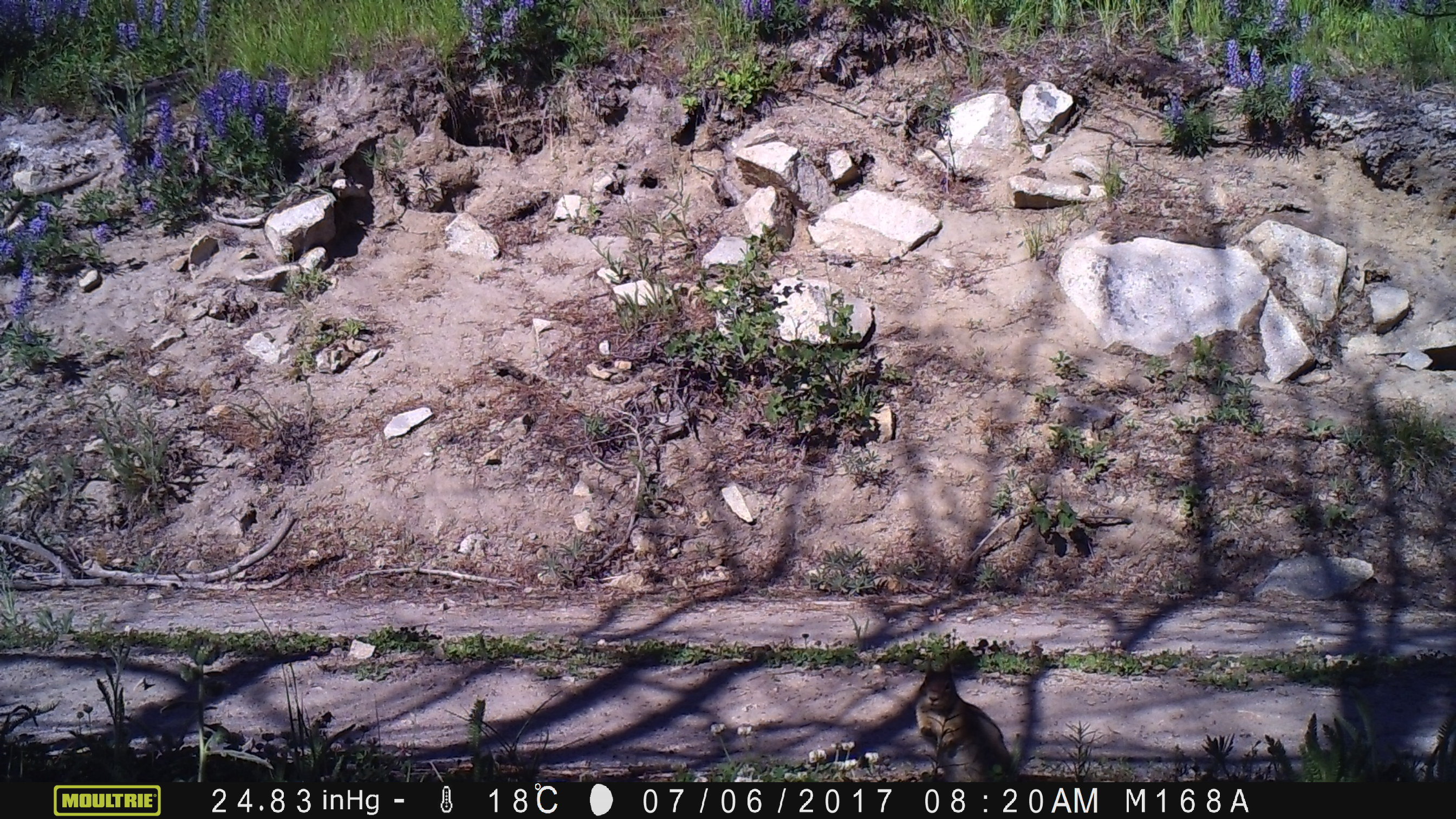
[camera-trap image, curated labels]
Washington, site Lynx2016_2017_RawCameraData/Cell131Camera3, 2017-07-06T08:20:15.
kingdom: Animalia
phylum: Chordata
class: Mammalia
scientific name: Mammalia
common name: small mammal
Small mammal (Mammalia). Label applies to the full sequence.